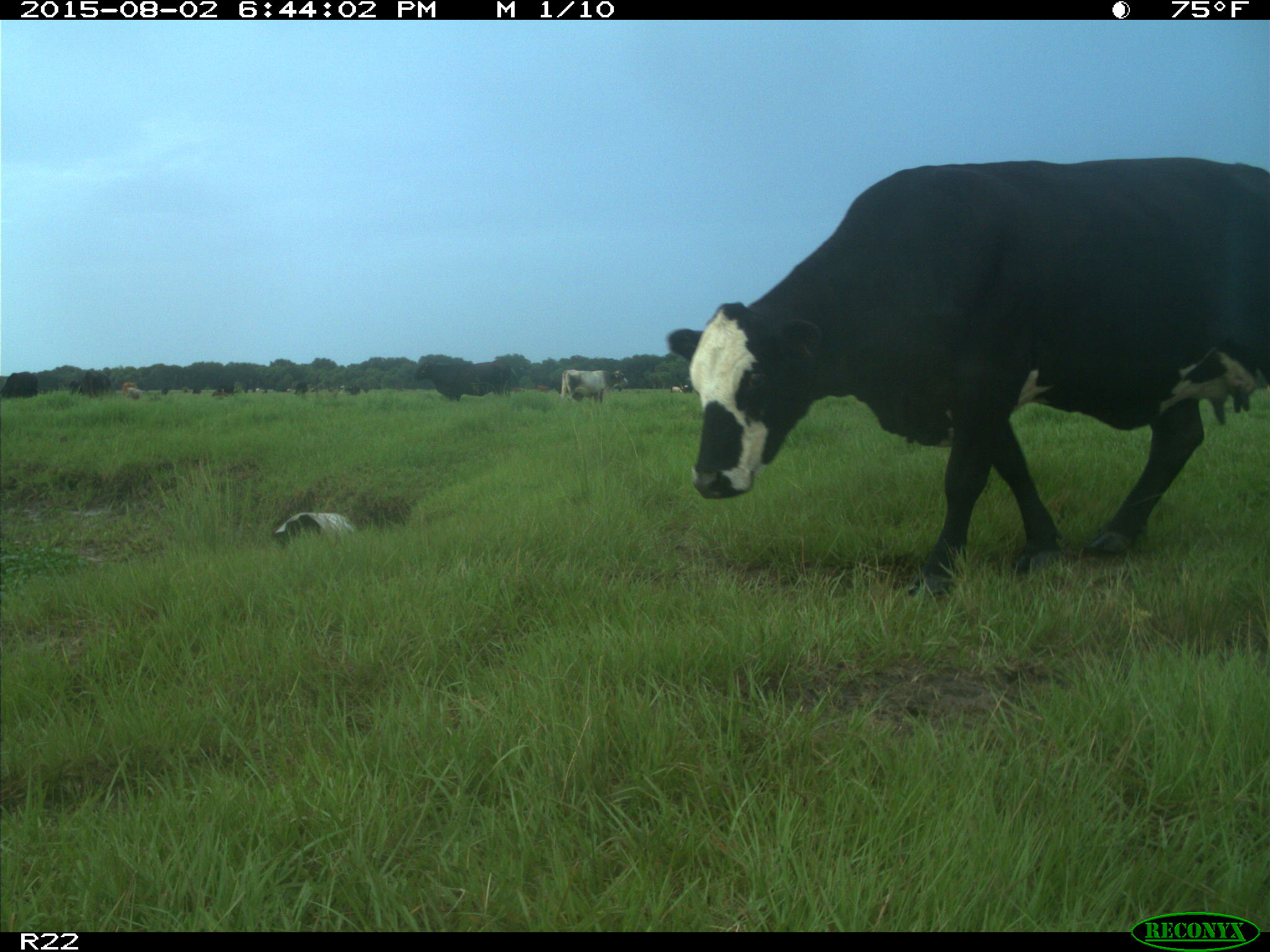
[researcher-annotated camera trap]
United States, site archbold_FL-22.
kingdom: Animalia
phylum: Chordata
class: Mammalia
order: Artiodactyla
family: Bovidae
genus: Bos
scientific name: Bos taurus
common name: domestic cow